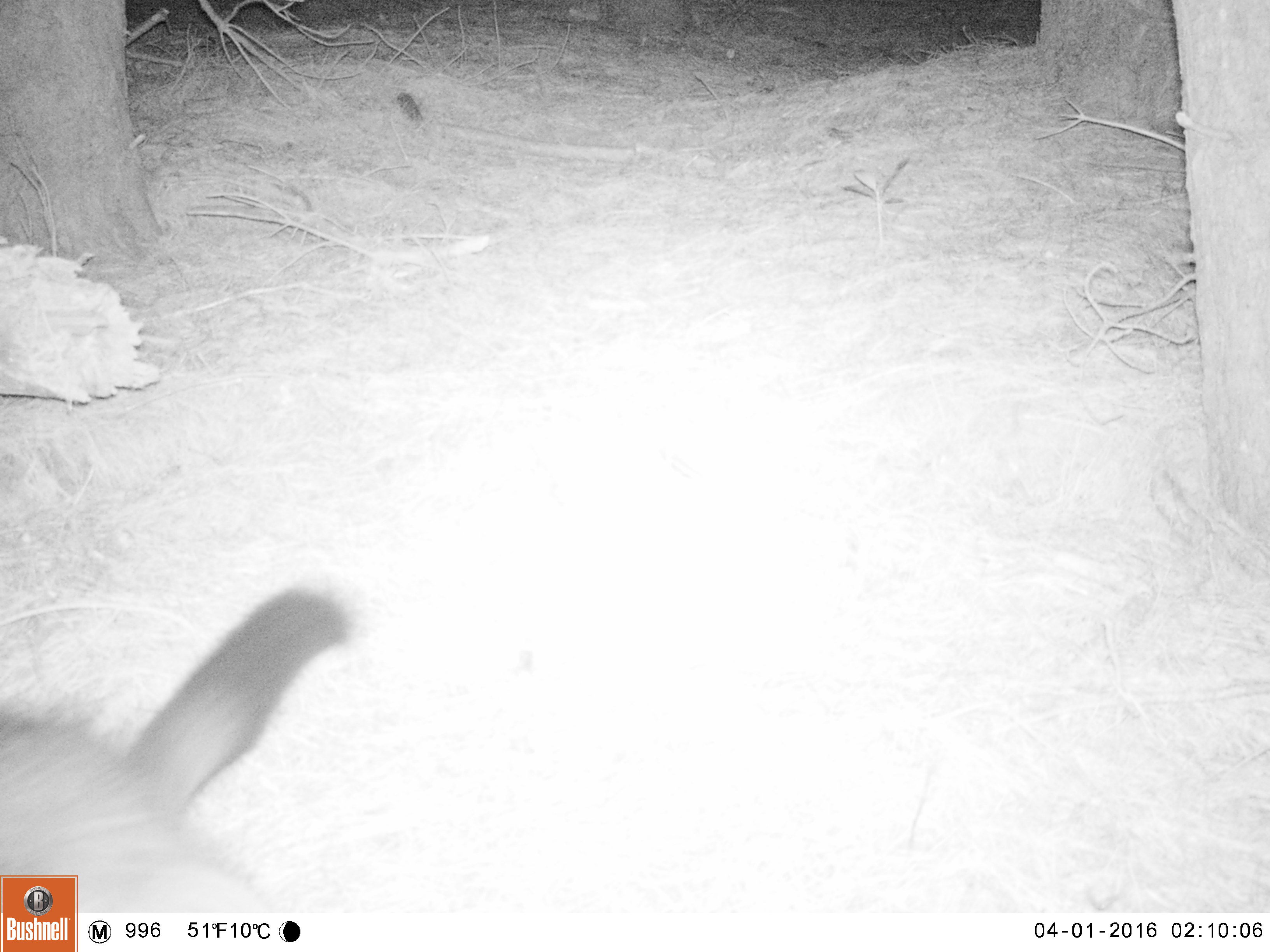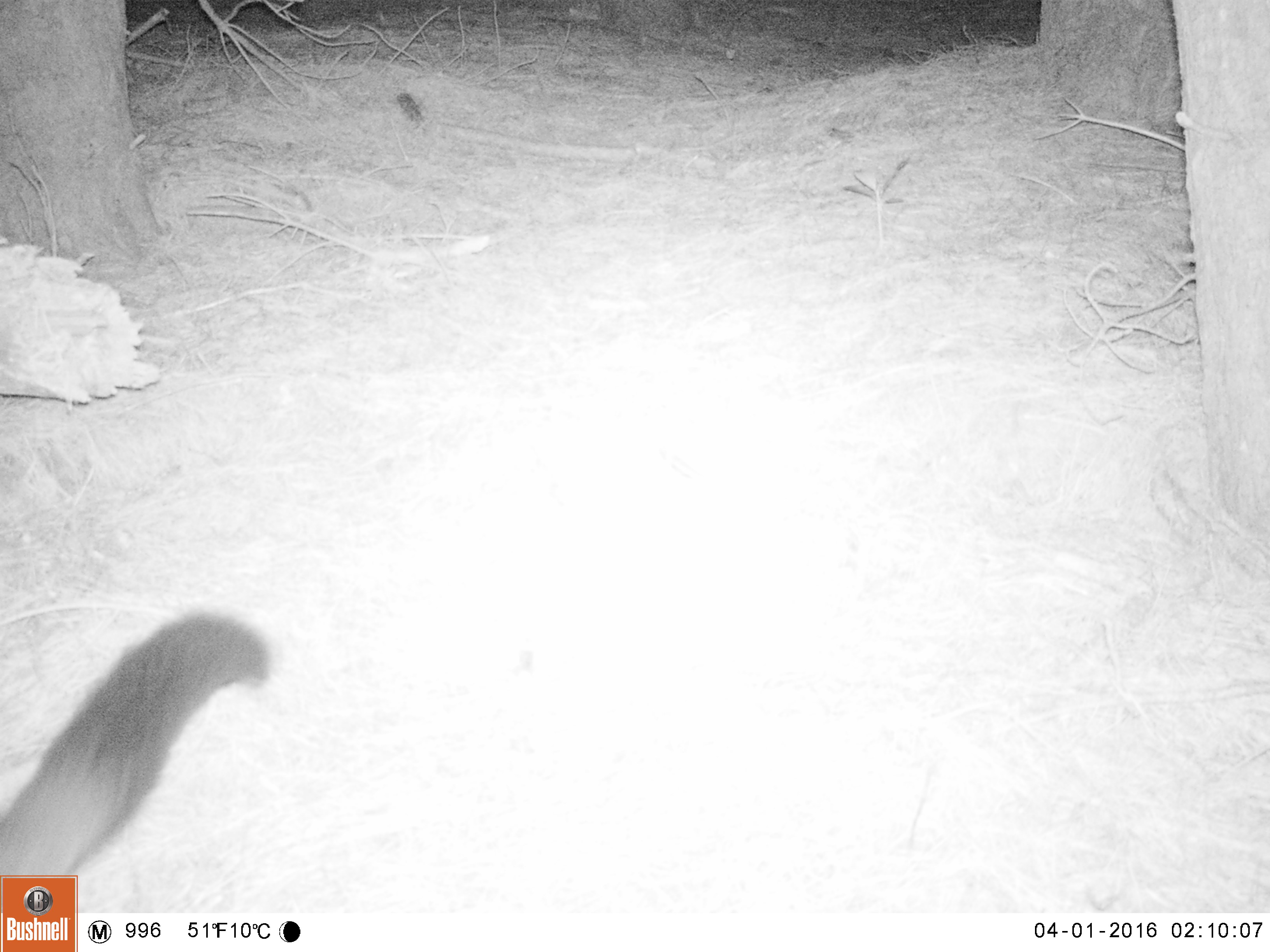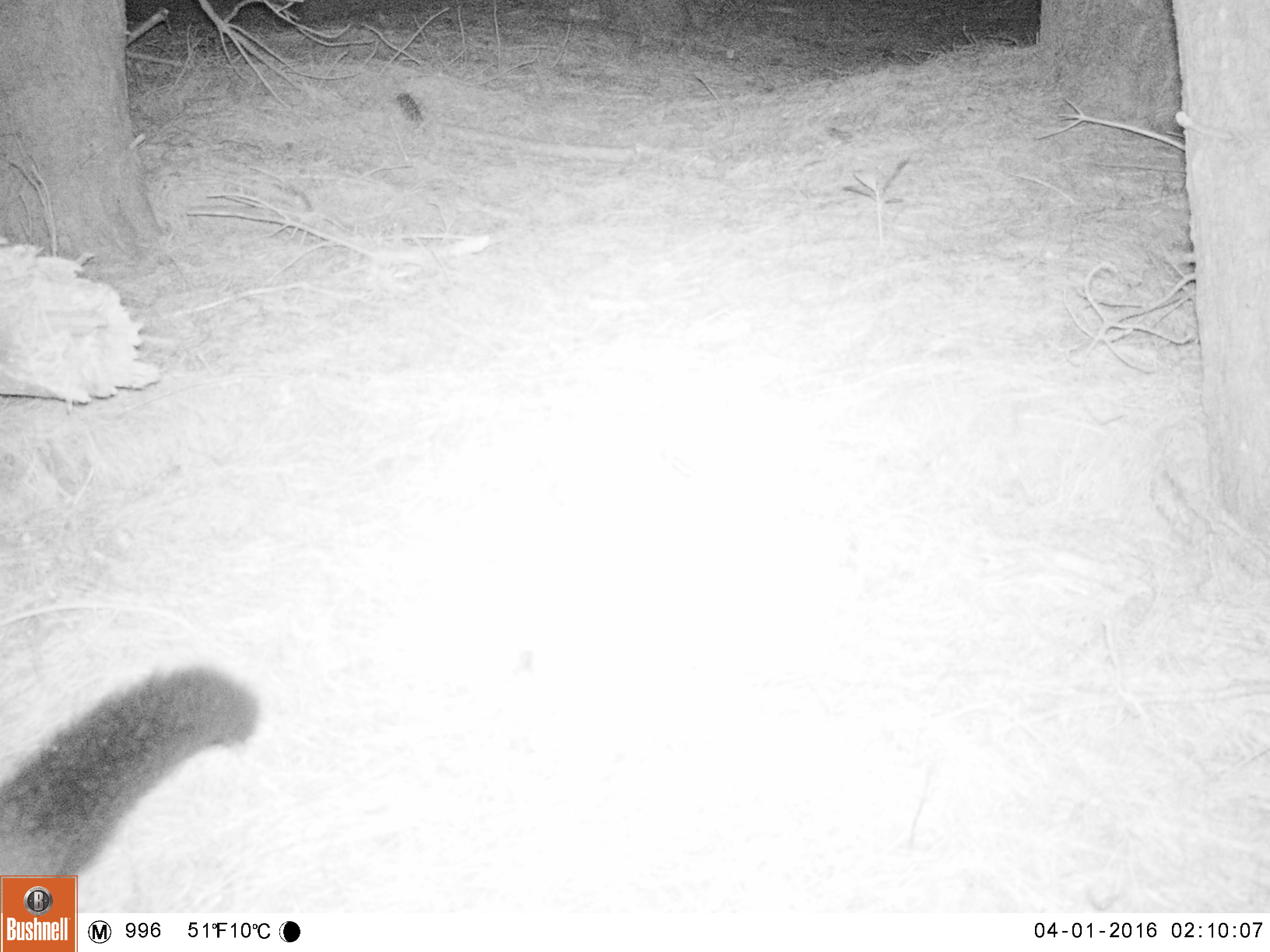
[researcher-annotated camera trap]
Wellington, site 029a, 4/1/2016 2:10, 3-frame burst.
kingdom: Animalia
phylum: Chordata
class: Mammalia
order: Didelphimorphia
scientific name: Didelphimorphia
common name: possum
Possum (Didelphimorphia).